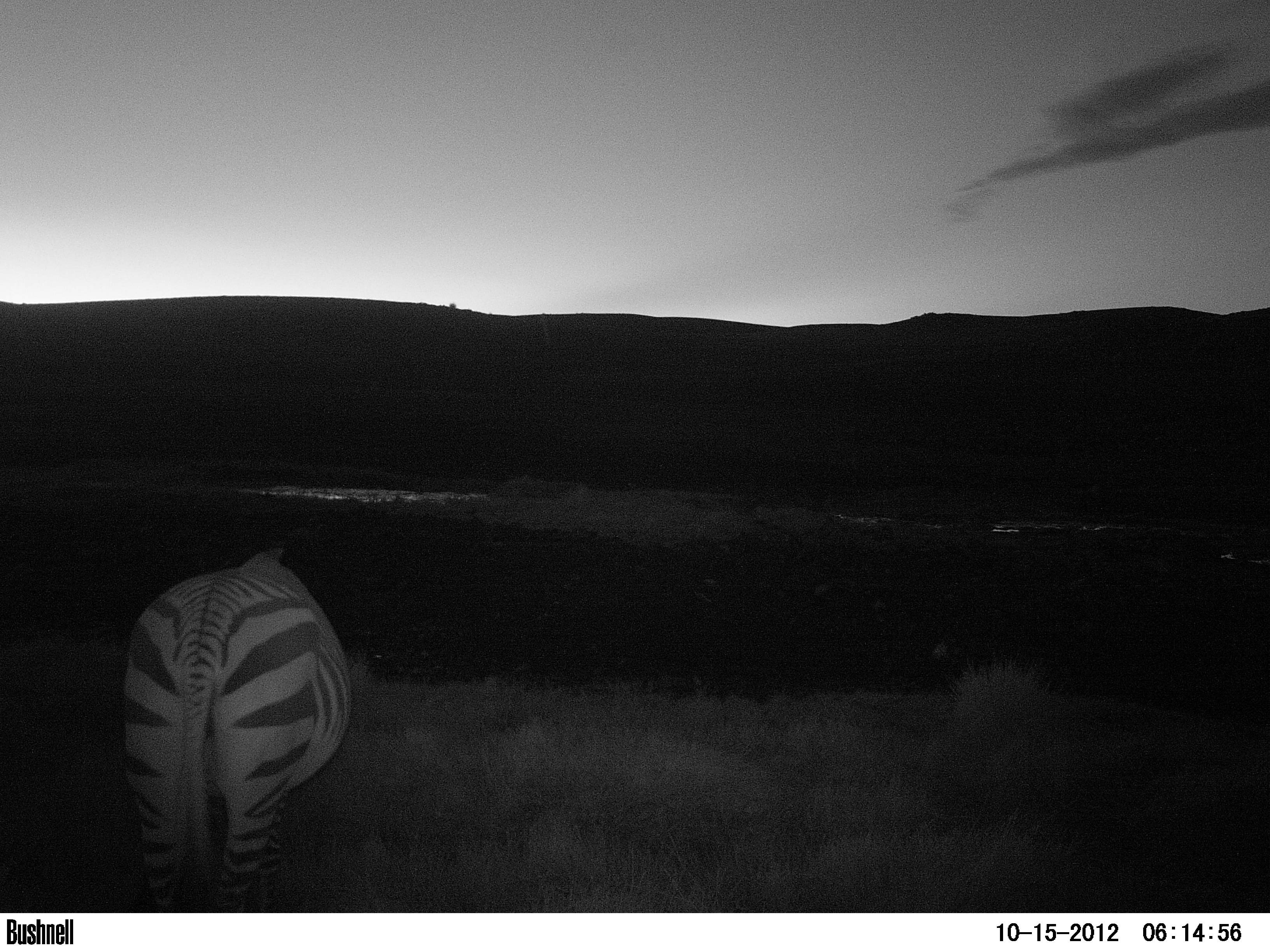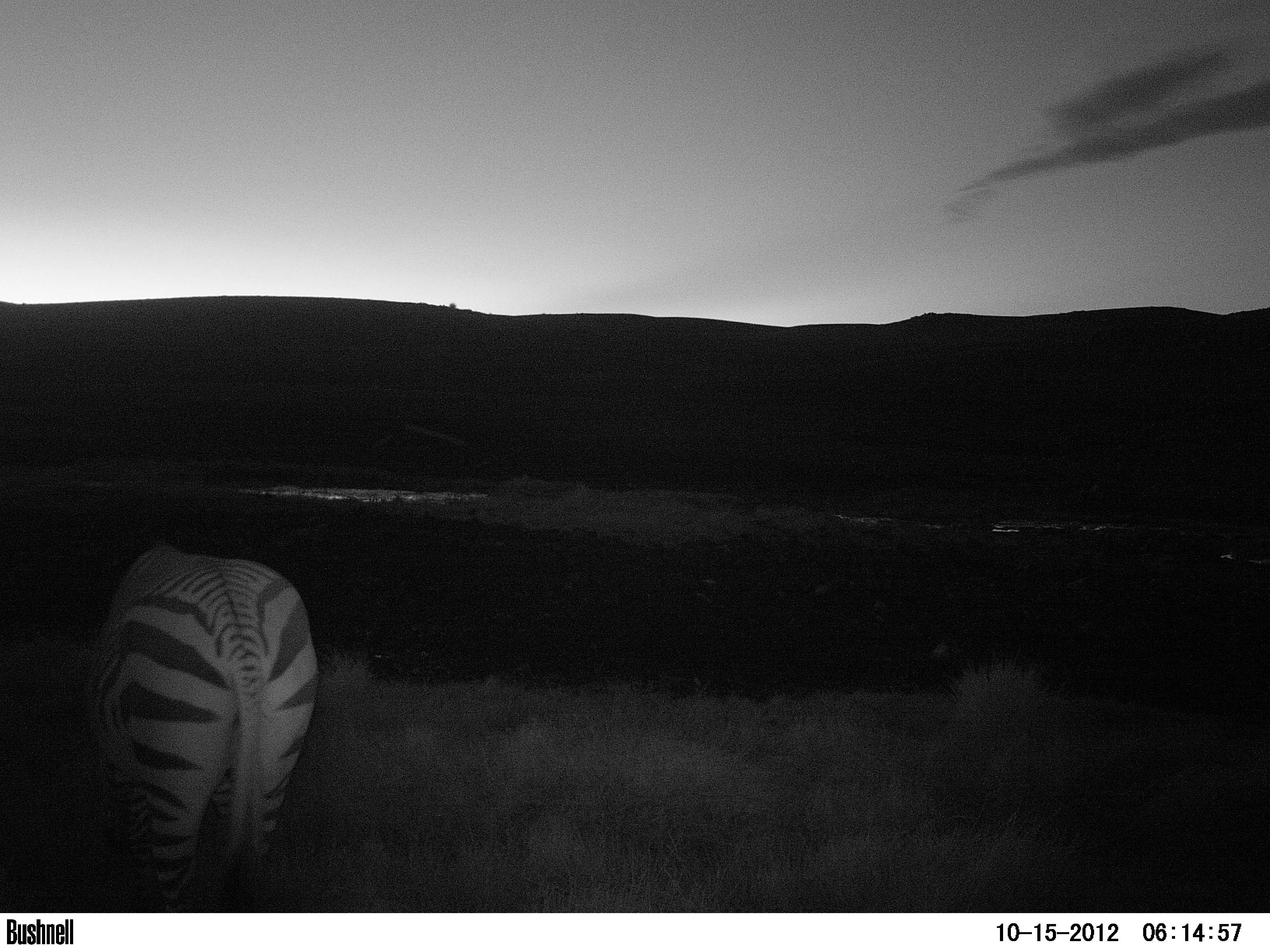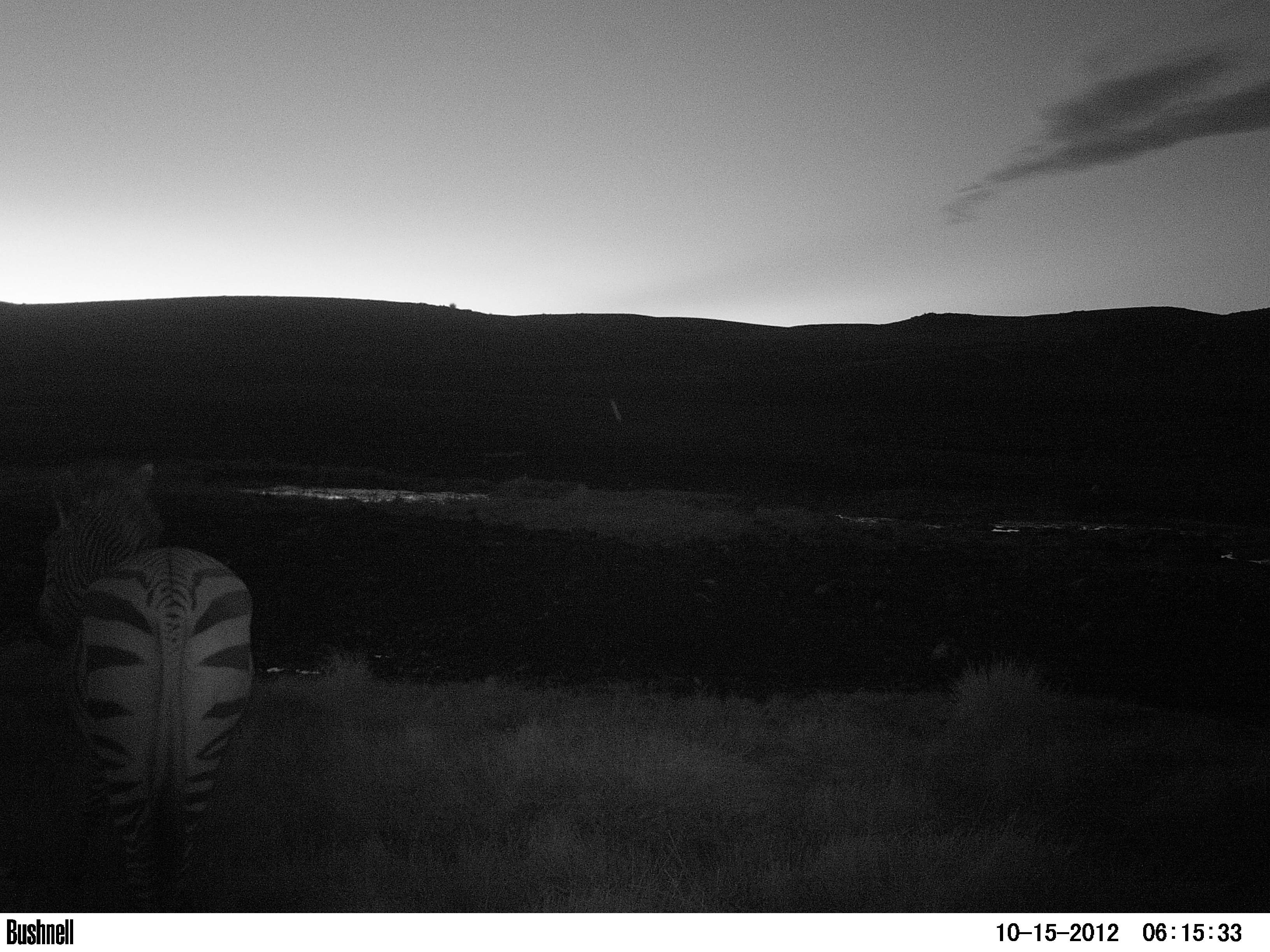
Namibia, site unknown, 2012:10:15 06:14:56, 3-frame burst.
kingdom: Animalia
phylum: Chordata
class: Mammalia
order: Perissodactyla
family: Equidae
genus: Equus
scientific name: Equus zebra hartmannae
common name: hartmann's mountain zebra